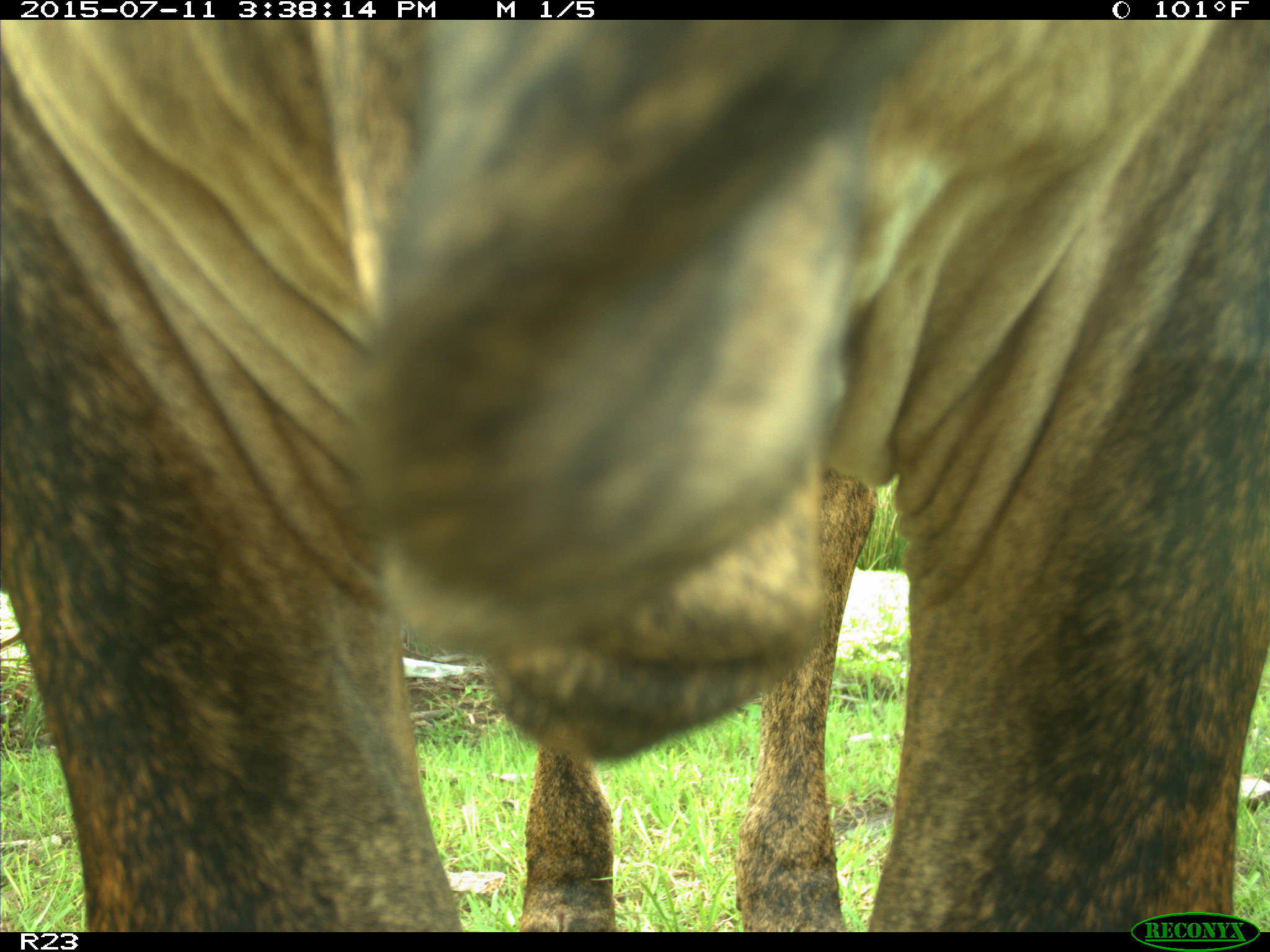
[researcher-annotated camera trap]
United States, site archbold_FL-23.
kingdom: Animalia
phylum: Chordata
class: Mammalia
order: Artiodactyla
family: Bovidae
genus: Bos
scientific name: Bos taurus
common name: domestic cow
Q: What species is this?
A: Bos taurus (domestic cow).